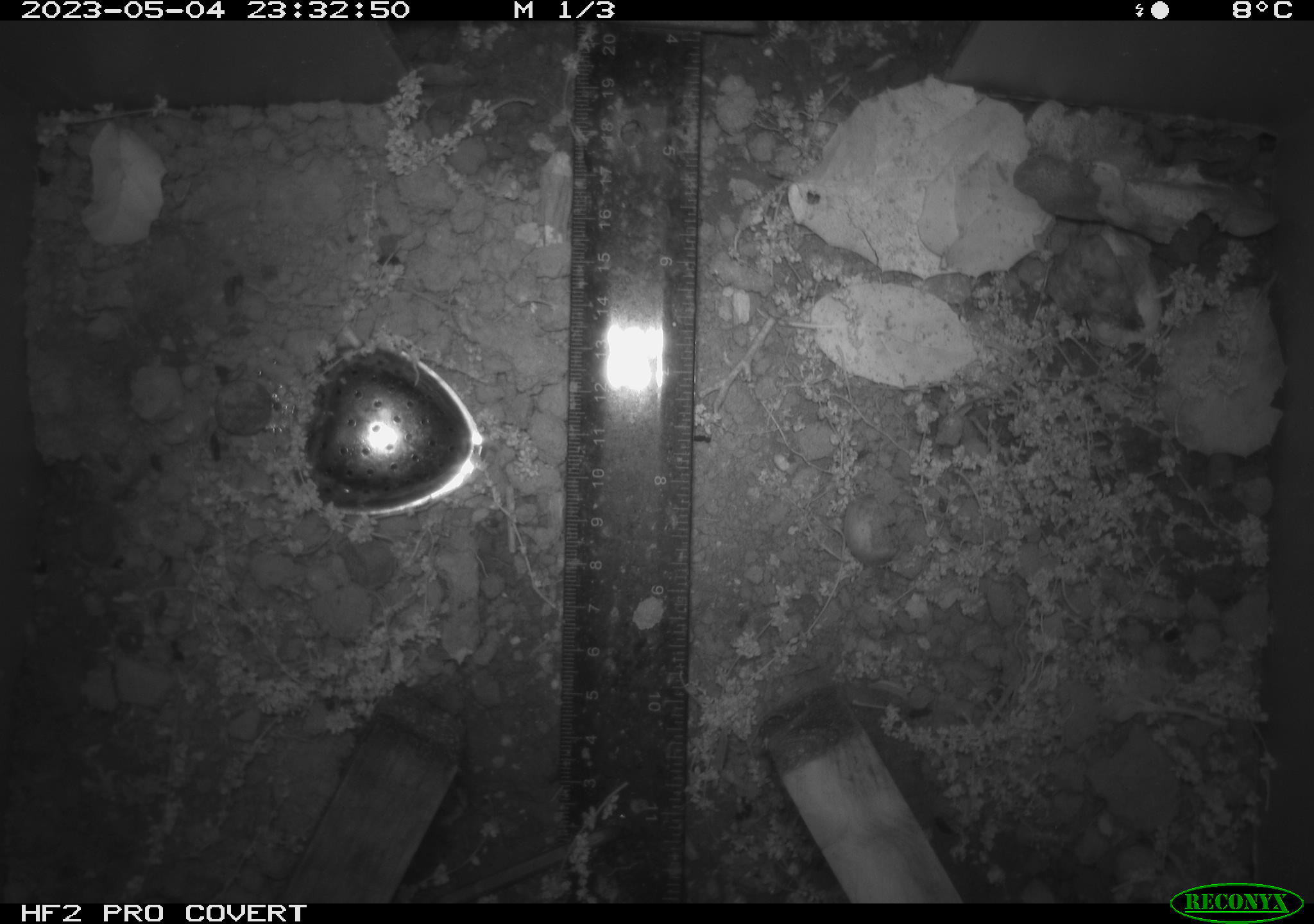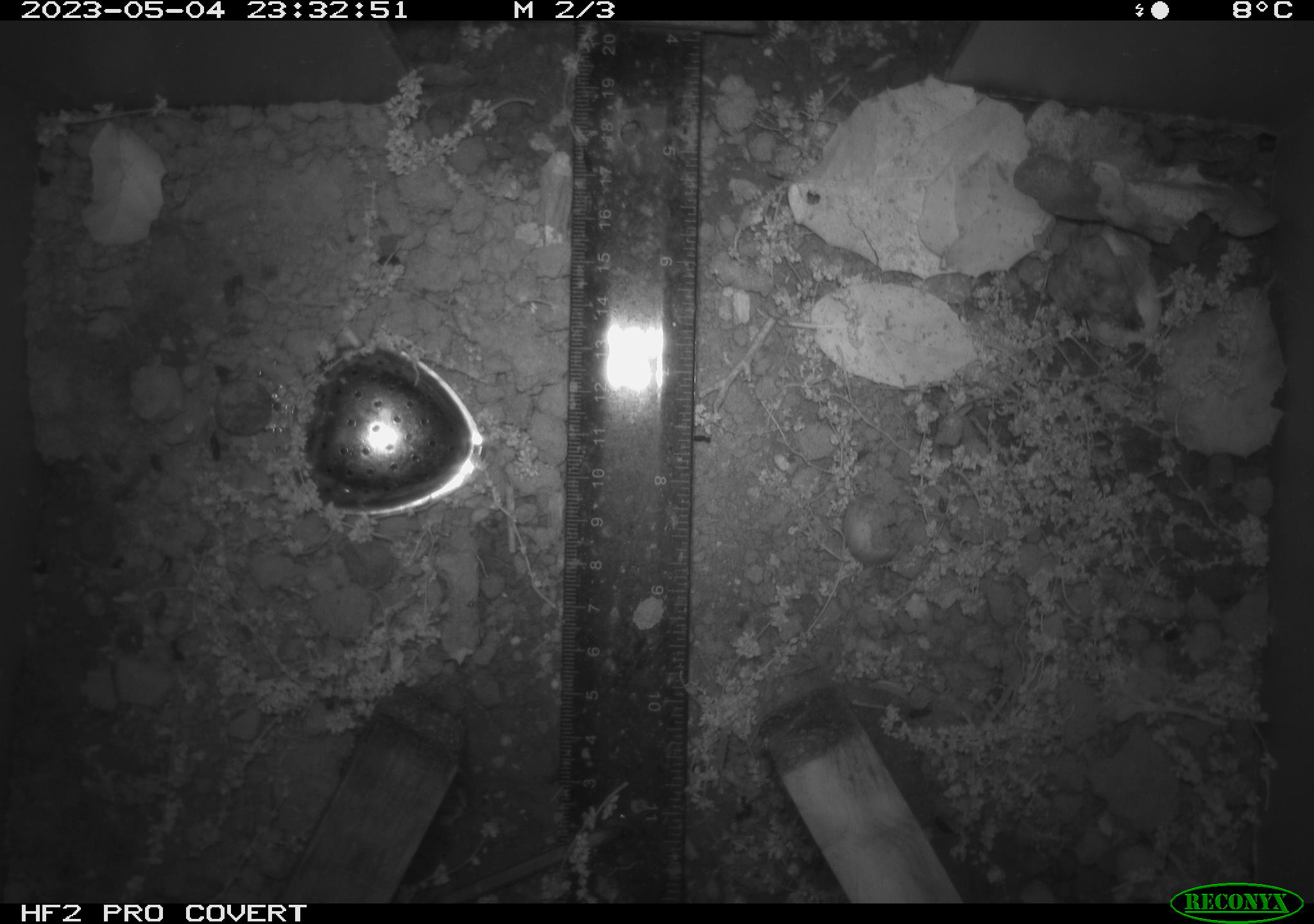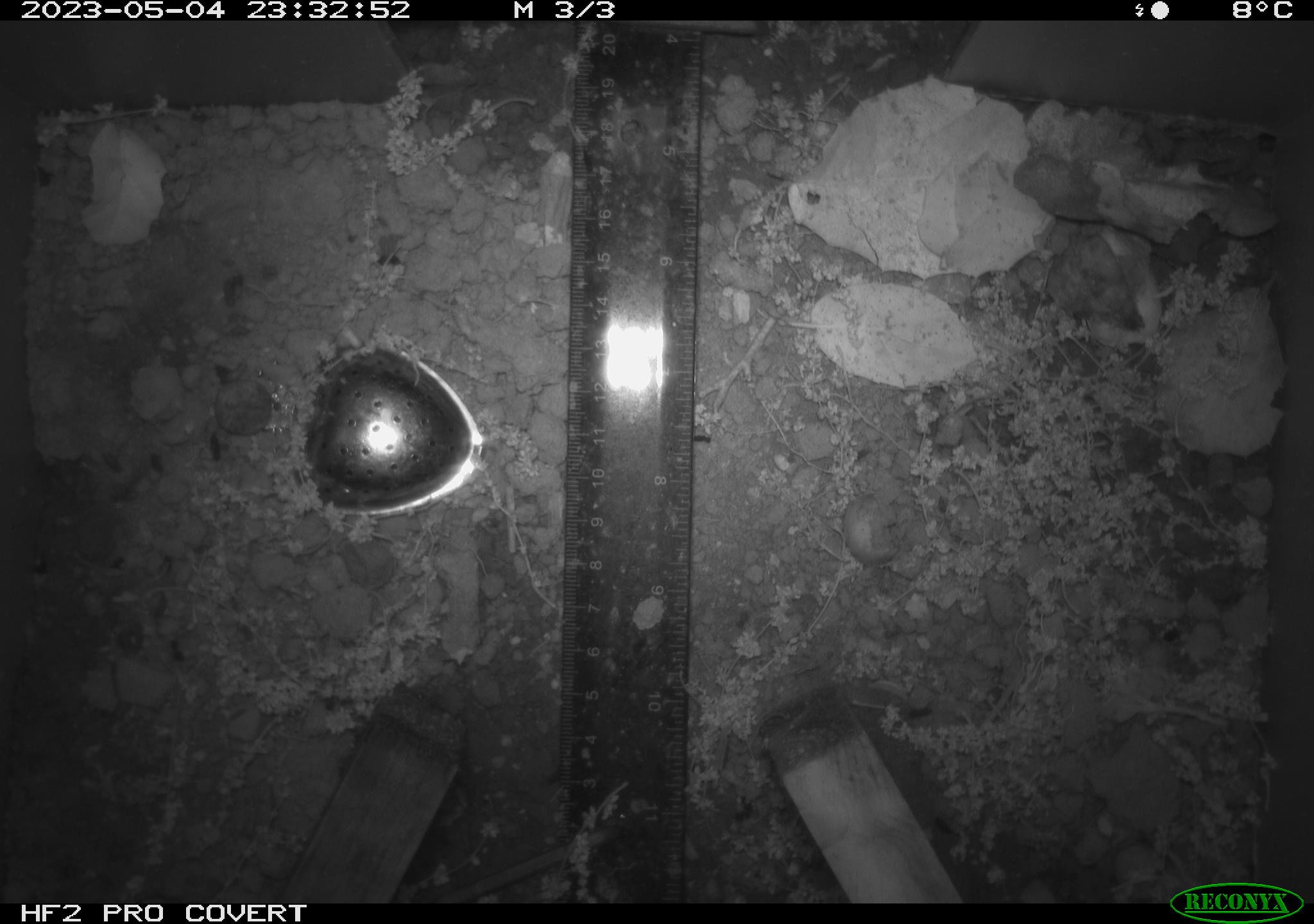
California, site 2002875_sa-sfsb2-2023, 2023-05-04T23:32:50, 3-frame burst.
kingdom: Animalia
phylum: Chordata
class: Mammalia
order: Rodentia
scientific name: Rodentia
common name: mouse species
Mouse species (Rodentia).